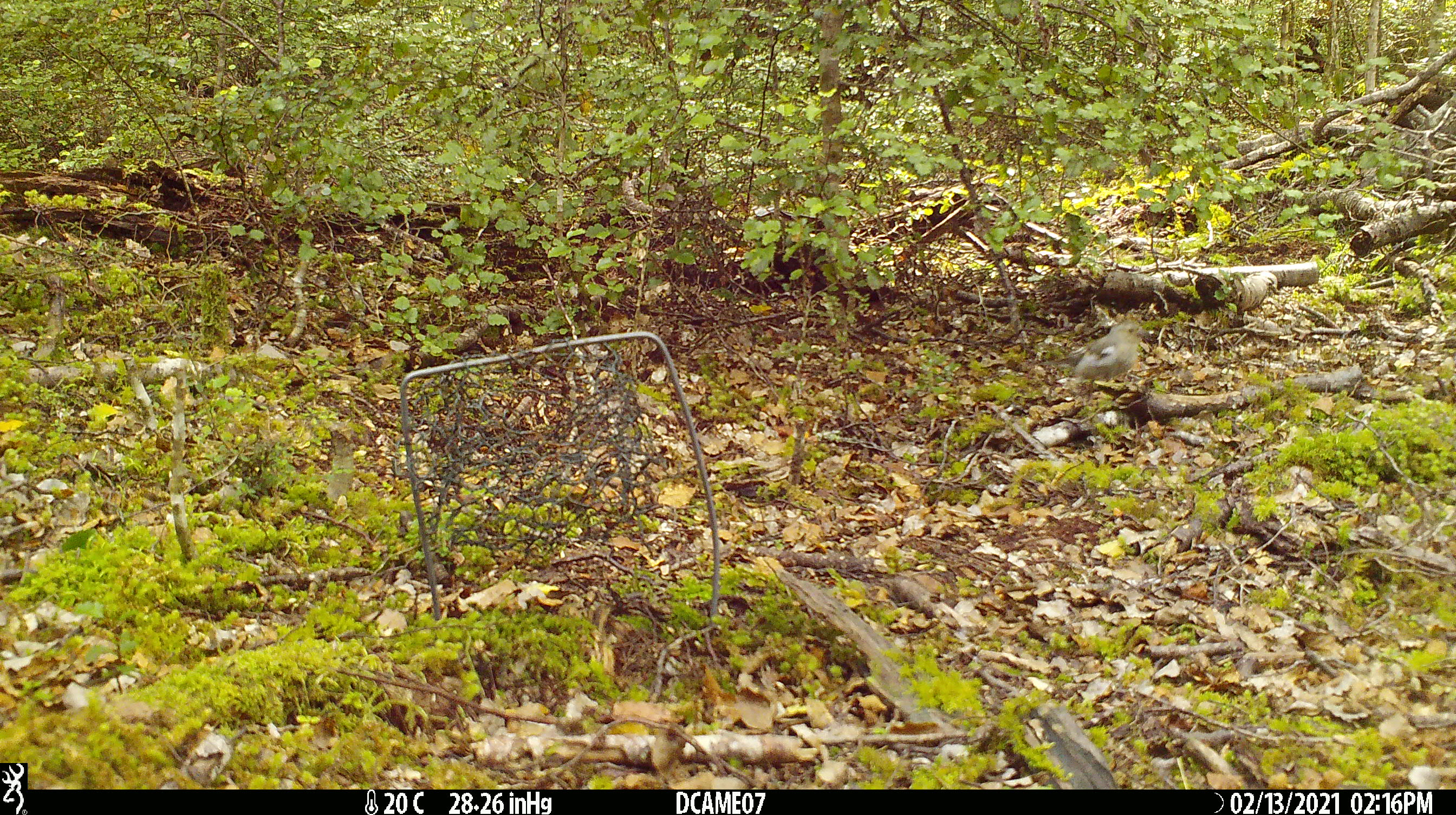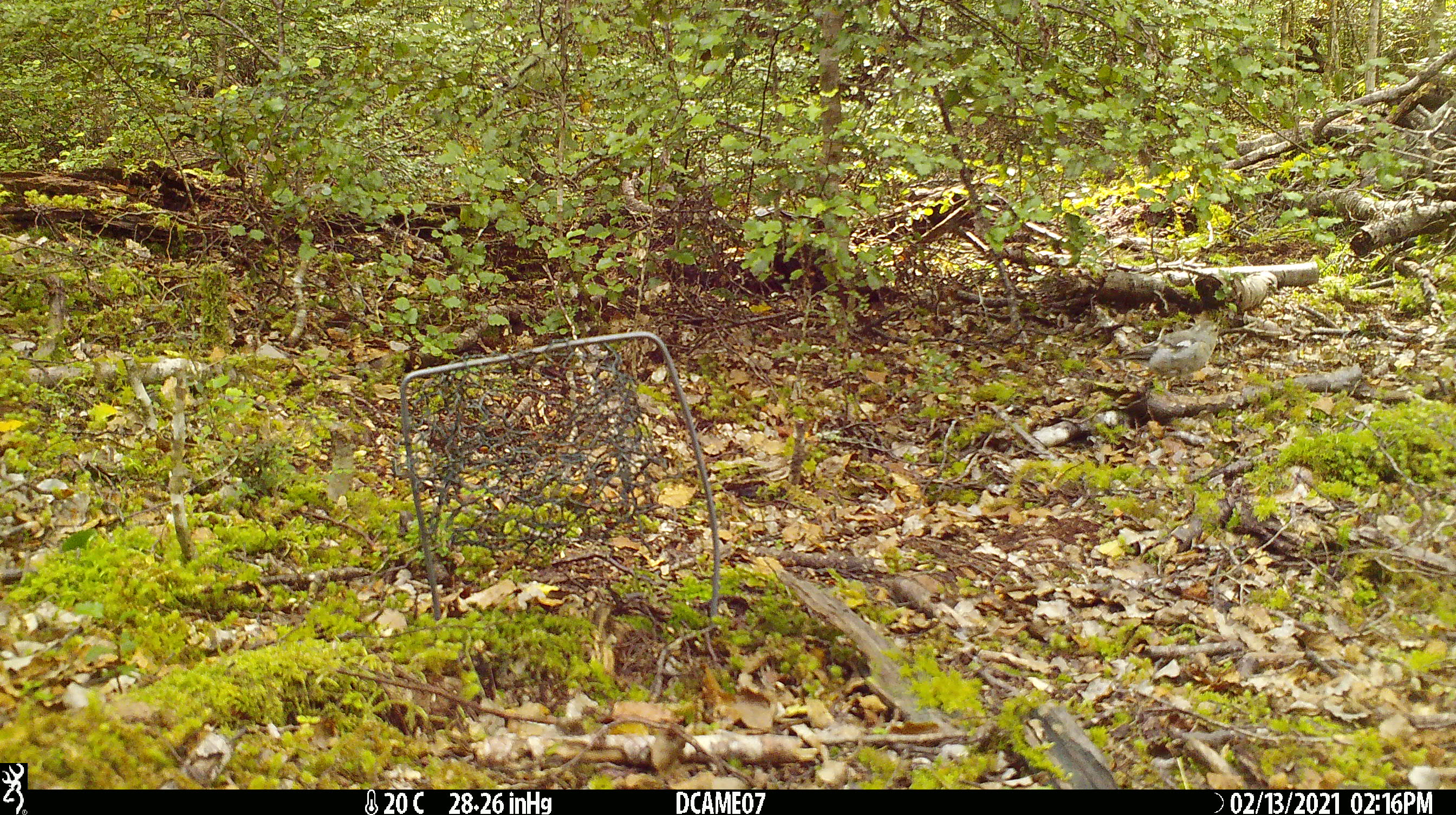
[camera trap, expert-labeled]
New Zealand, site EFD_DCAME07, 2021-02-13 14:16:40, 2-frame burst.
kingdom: Animalia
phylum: Chordata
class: Aves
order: Passeriformes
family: Fringillidae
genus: Fringilla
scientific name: Fringilla coelebs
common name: common chaffinch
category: chaffinch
Chaffinch (common chaffinch) (Fringilla coelebs).